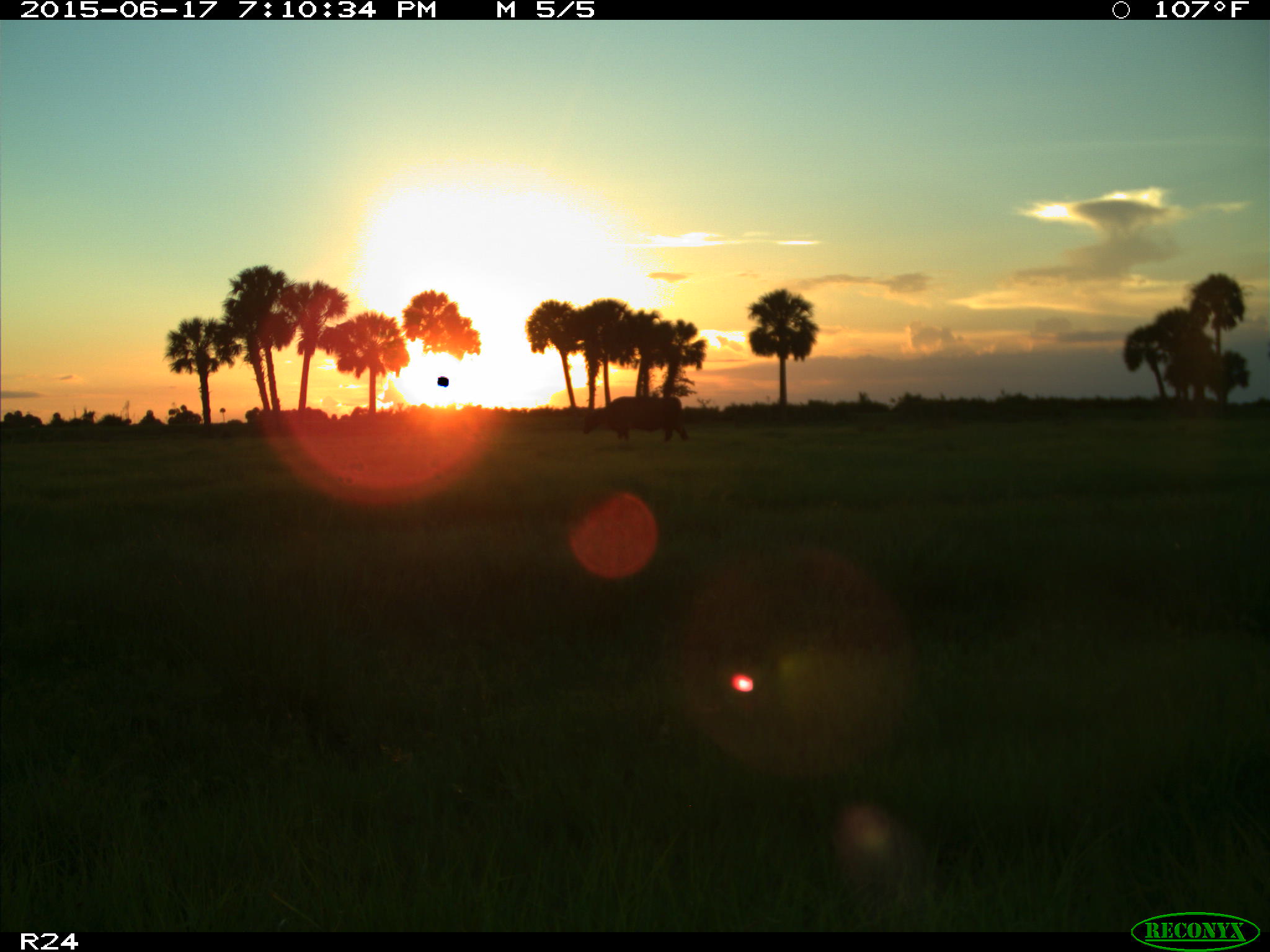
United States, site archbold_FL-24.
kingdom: Animalia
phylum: Chordata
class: Mammalia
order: Artiodactyla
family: Bovidae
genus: Bos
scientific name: Bos taurus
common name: domestic cow